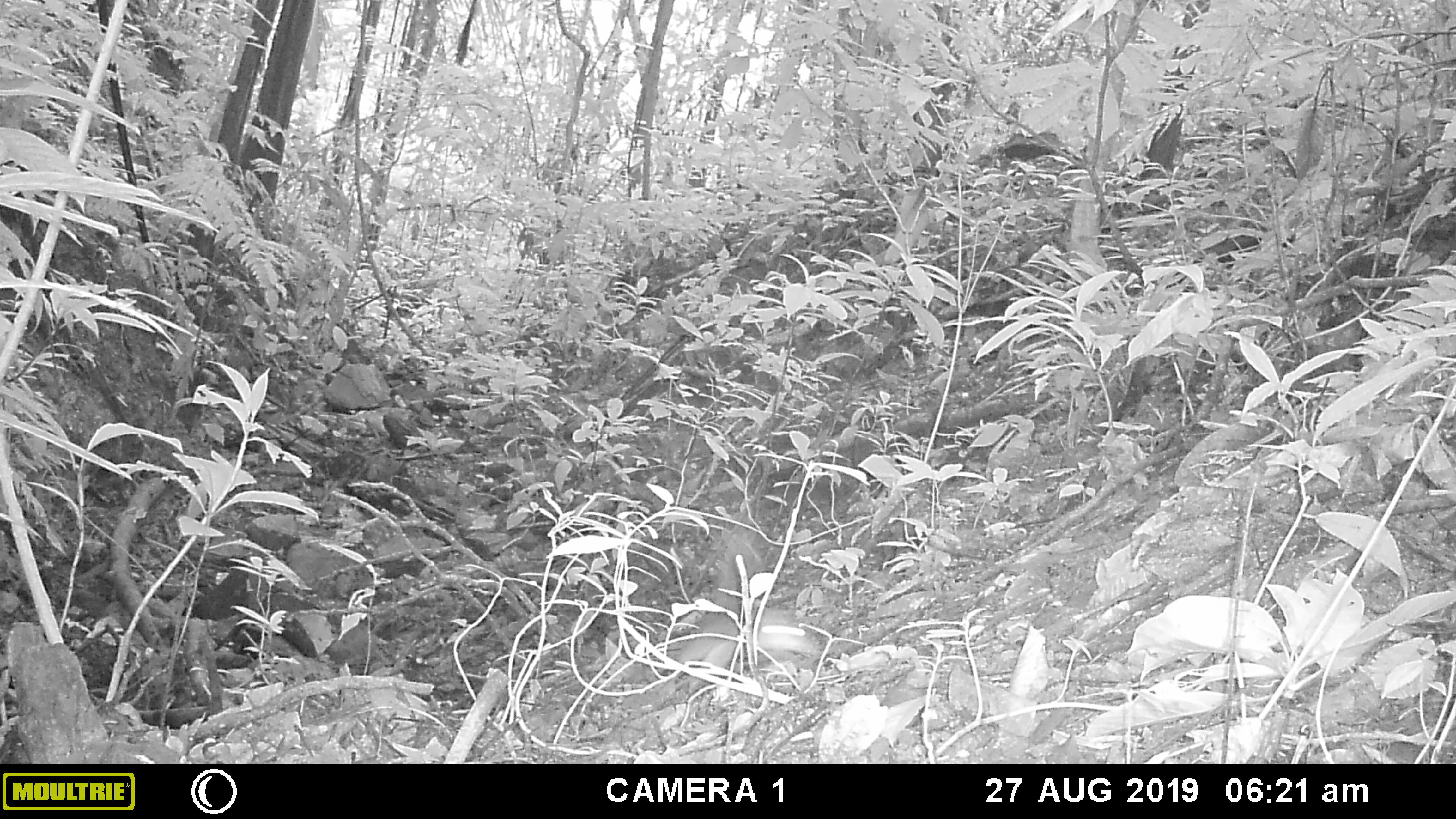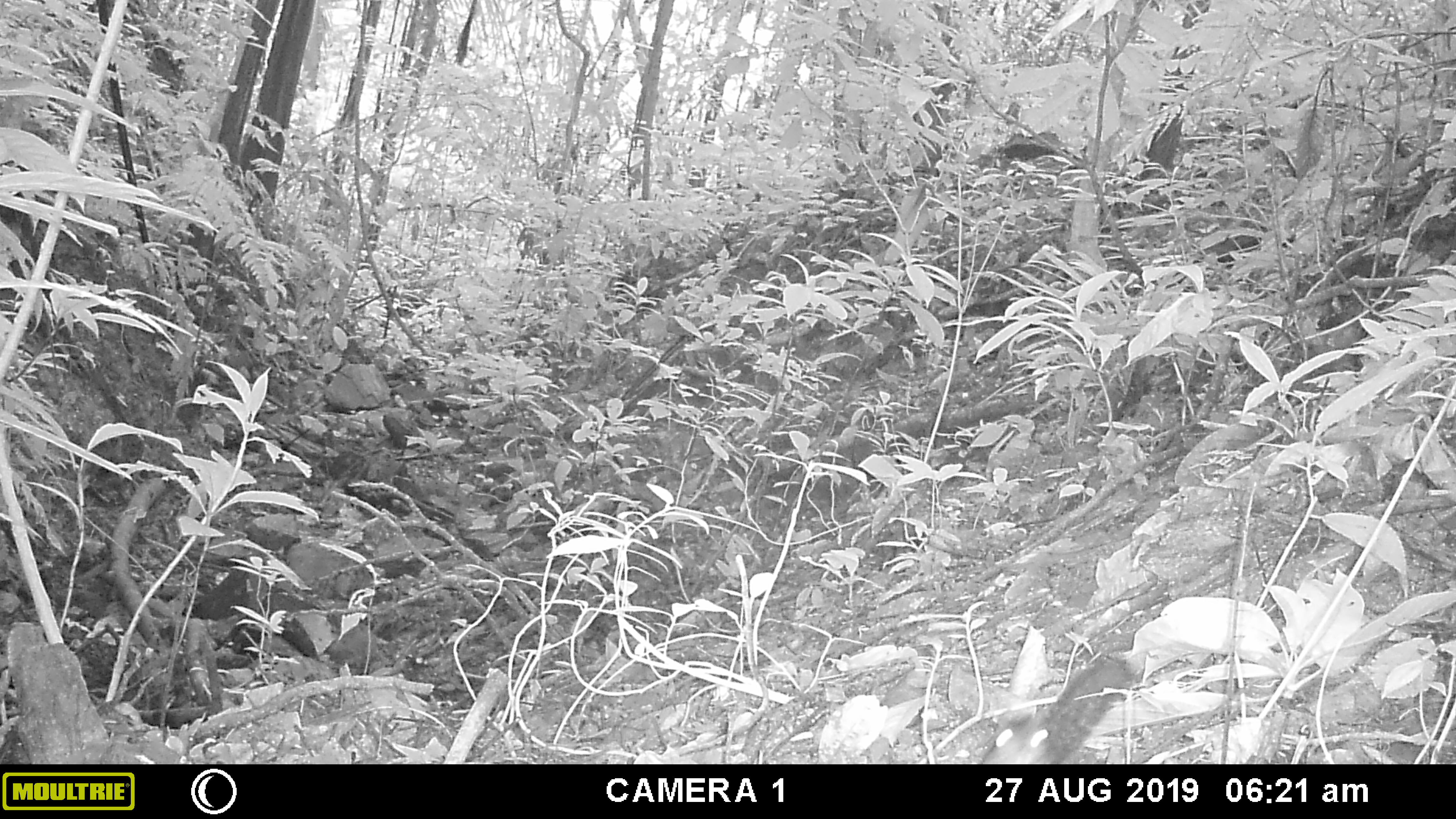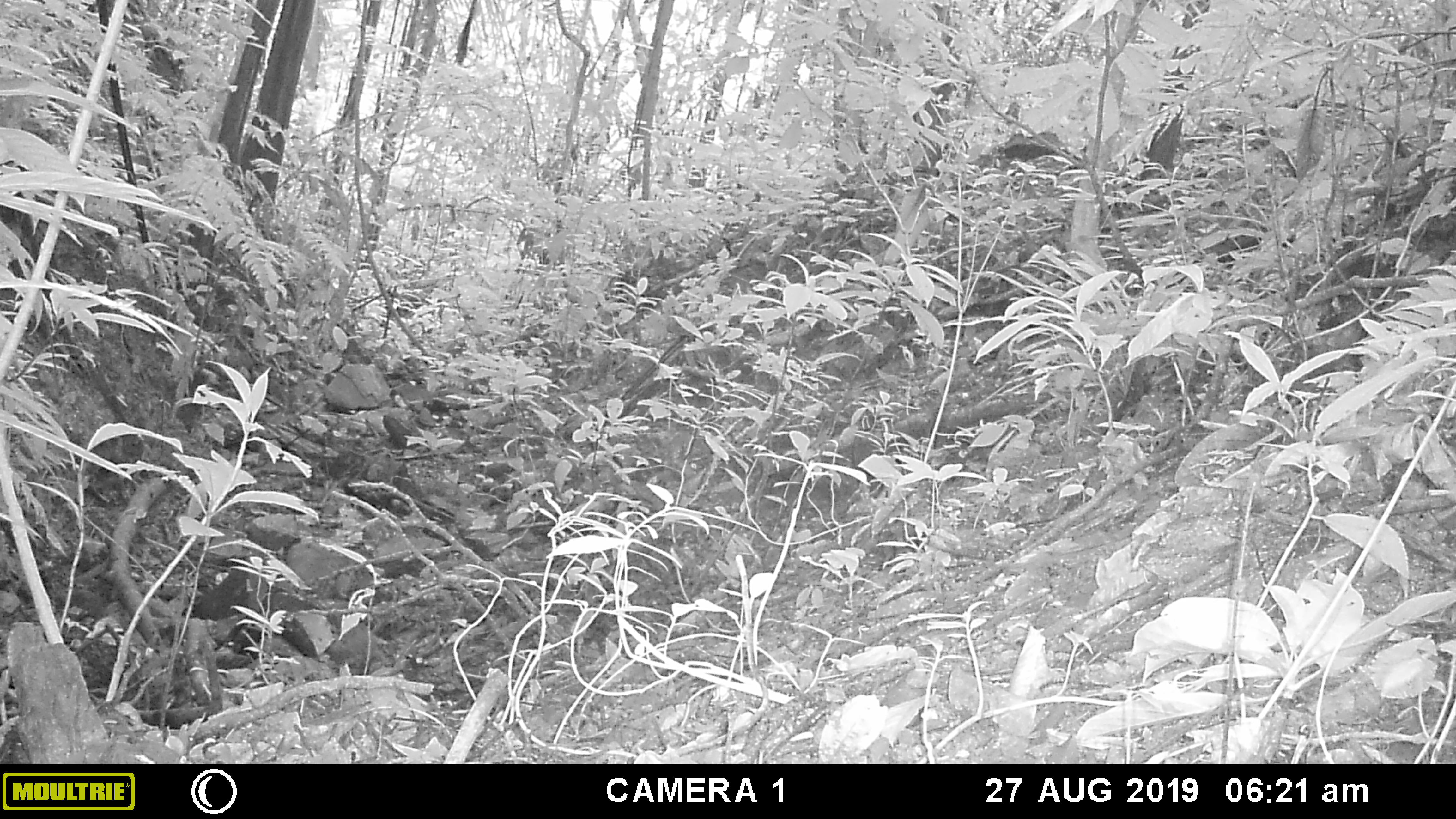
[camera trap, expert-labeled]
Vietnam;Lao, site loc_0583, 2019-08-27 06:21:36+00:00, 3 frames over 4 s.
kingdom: Animalia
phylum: Chordata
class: Mammalia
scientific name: Mammalia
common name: mammal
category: unidentified small mammal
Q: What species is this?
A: Unidentified small mammal (mammal) (Mammalia).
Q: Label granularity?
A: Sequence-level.